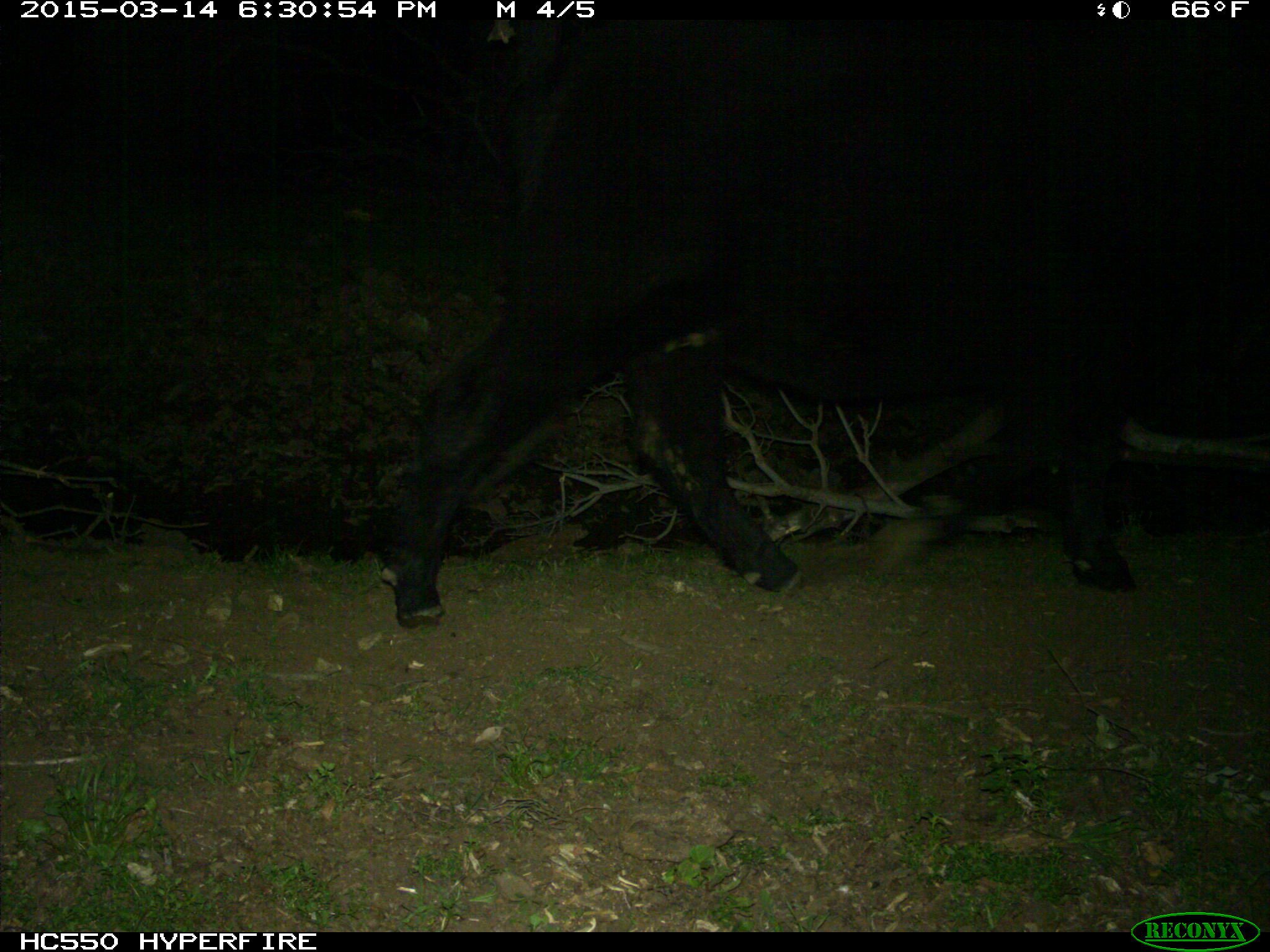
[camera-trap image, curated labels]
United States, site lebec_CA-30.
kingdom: Animalia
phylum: Chordata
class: Mammalia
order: Artiodactyla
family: Bovidae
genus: Bos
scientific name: Bos taurus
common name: domestic cow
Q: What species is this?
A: Bos taurus (domestic cow).